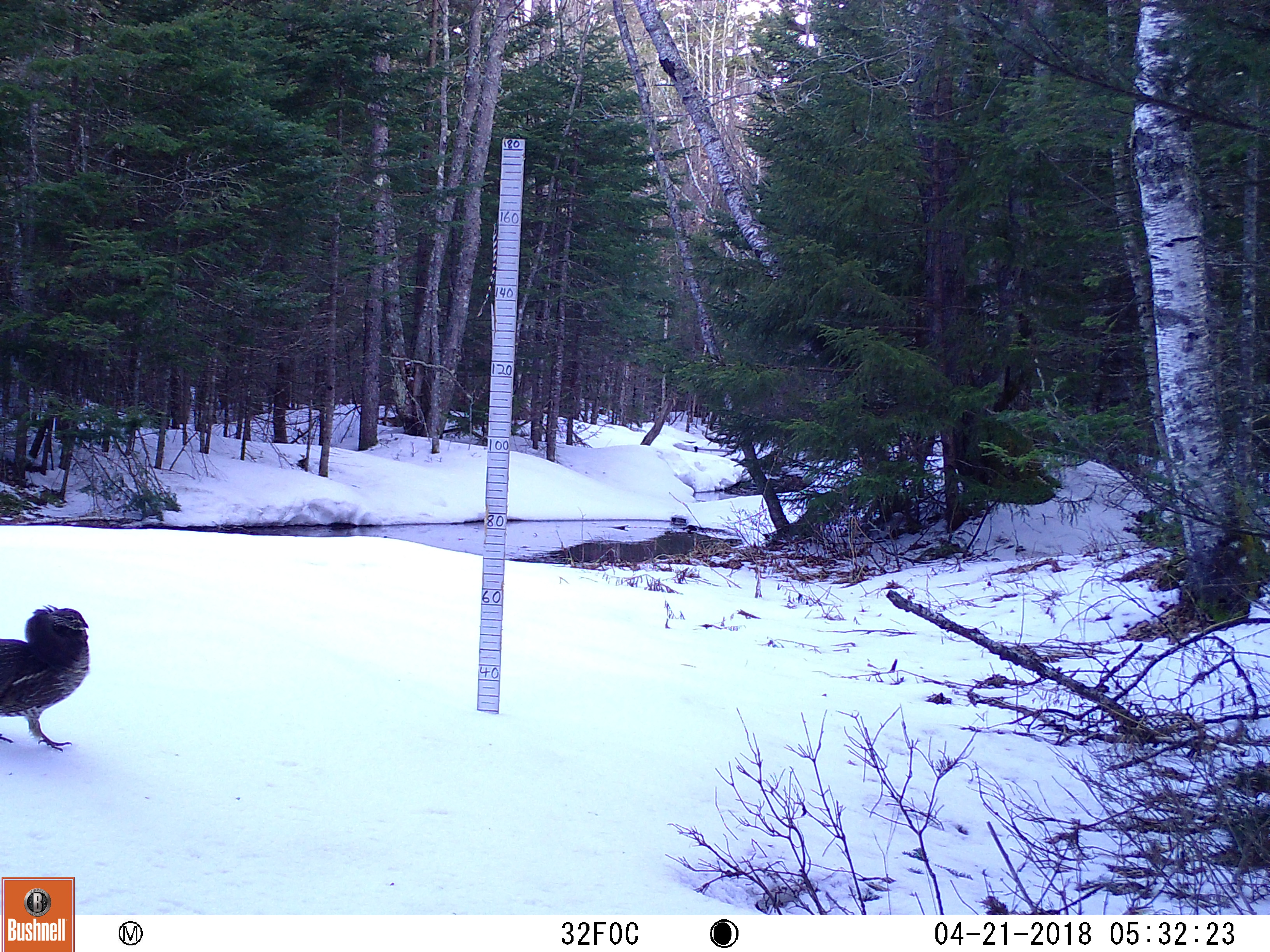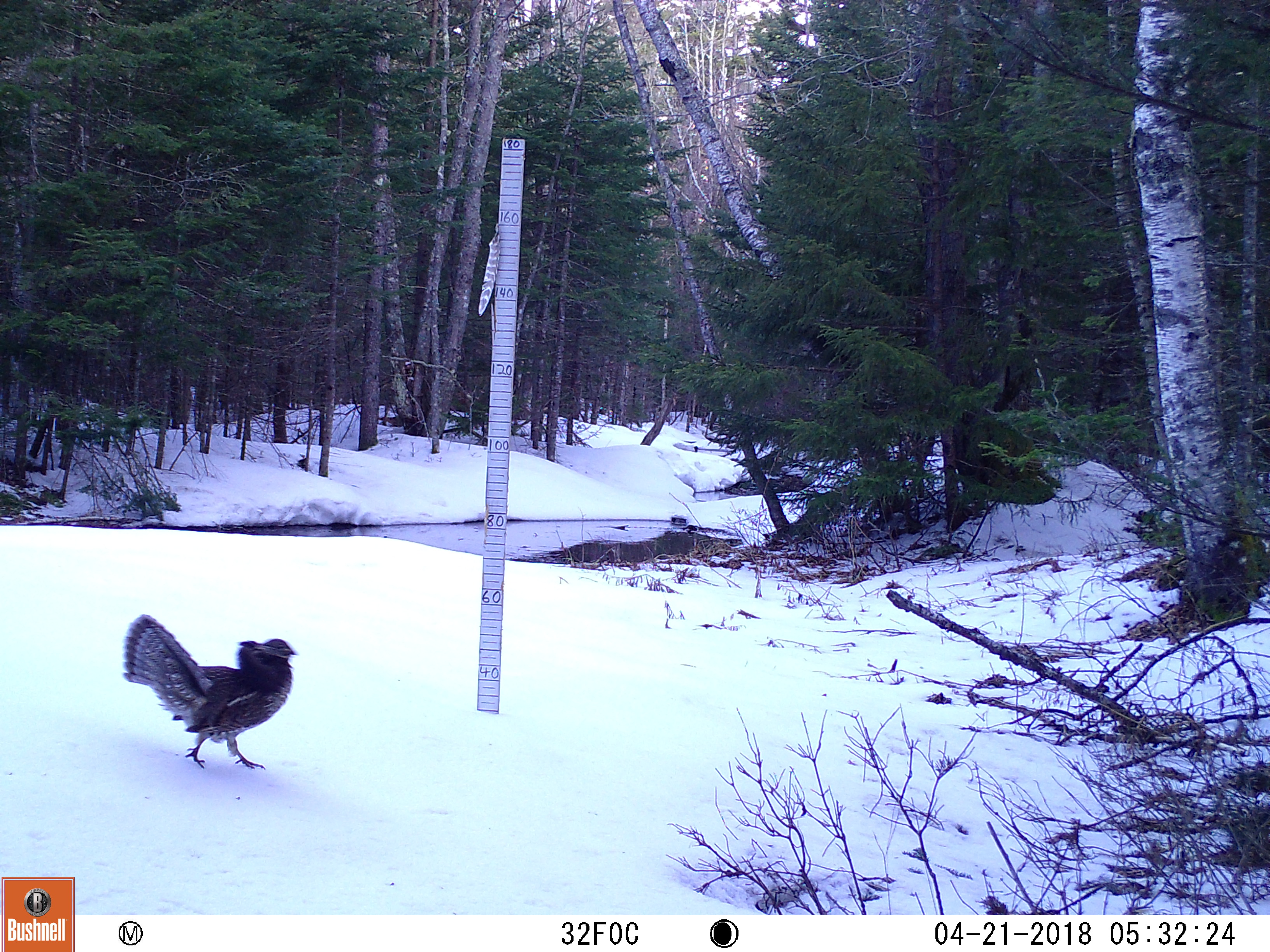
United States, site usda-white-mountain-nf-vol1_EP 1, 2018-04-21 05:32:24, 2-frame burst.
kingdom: Animalia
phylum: Chordata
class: Aves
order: Galliformes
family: Phasianidae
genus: Bonasa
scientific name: Bonasa umbellus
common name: ruffed grouse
Ruffed grouse (Bonasa umbellus).